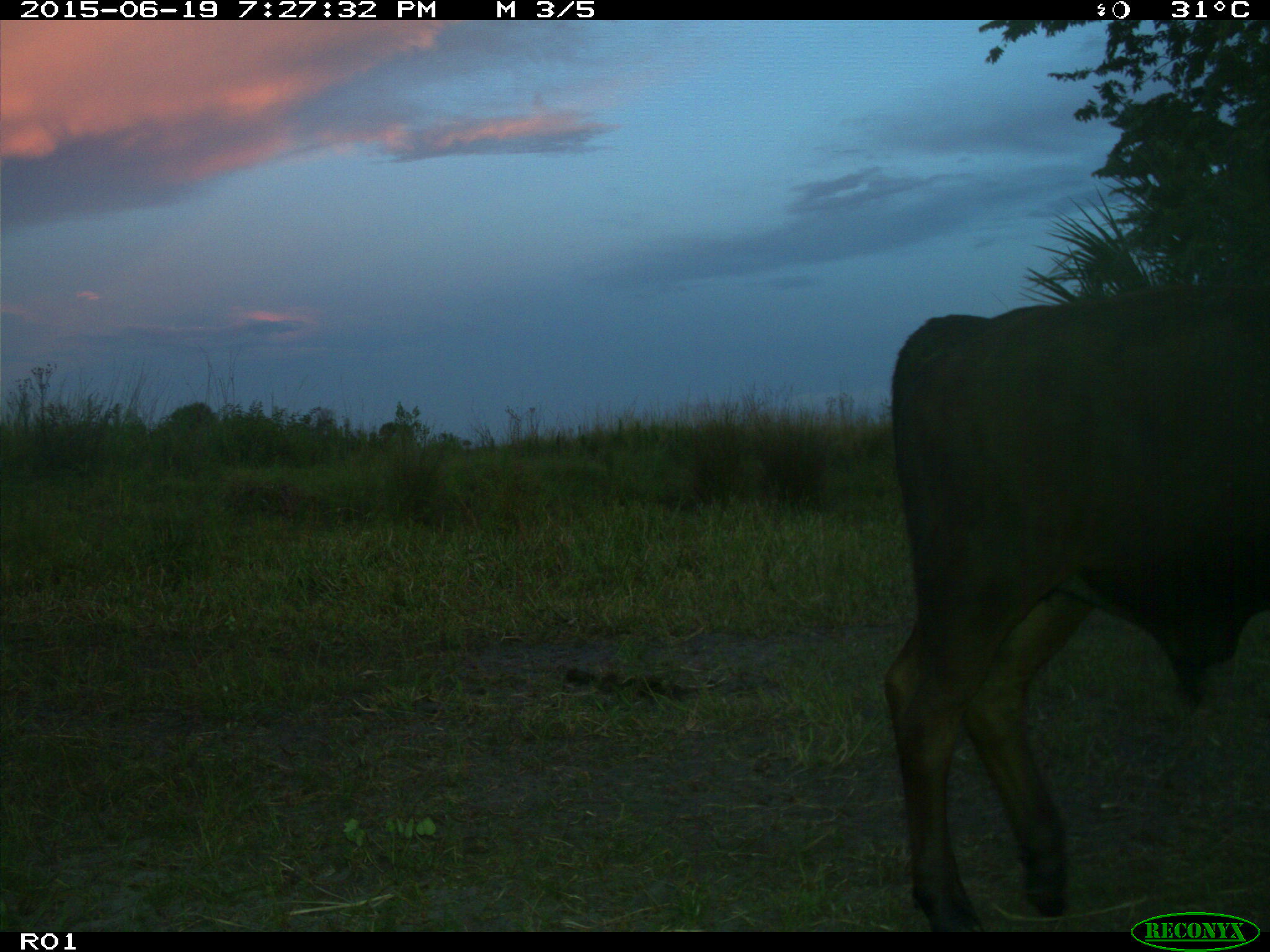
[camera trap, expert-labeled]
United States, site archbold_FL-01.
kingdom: Animalia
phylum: Chordata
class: Mammalia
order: Artiodactyla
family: Bovidae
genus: Bos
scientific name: Bos taurus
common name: domestic cow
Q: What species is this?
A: Bos taurus (domestic cow).